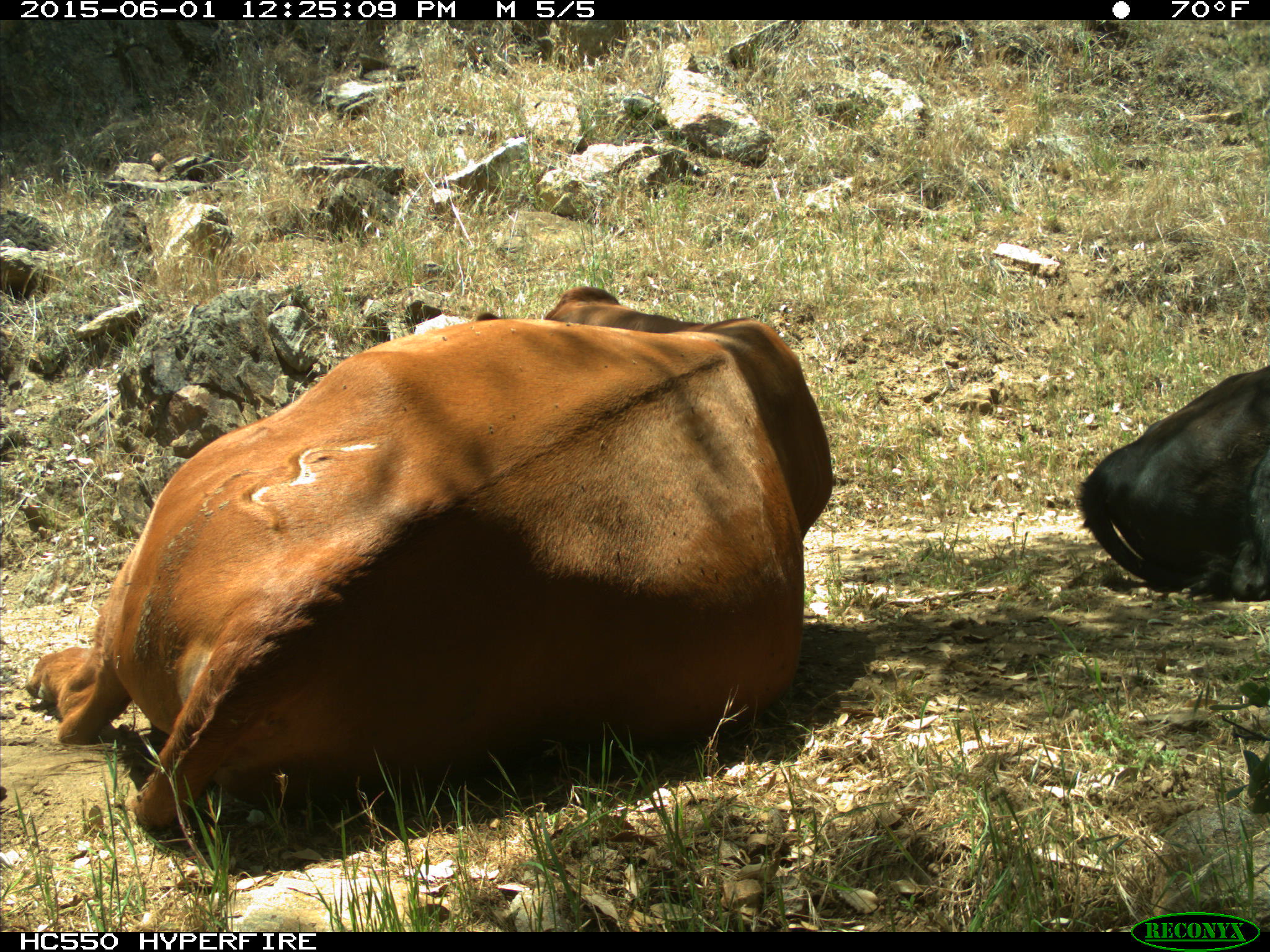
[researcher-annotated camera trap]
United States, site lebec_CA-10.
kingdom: Animalia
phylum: Chordata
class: Mammalia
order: Artiodactyla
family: Bovidae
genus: Bos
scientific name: Bos taurus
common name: domestic cow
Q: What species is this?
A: Bos taurus (domestic cow).